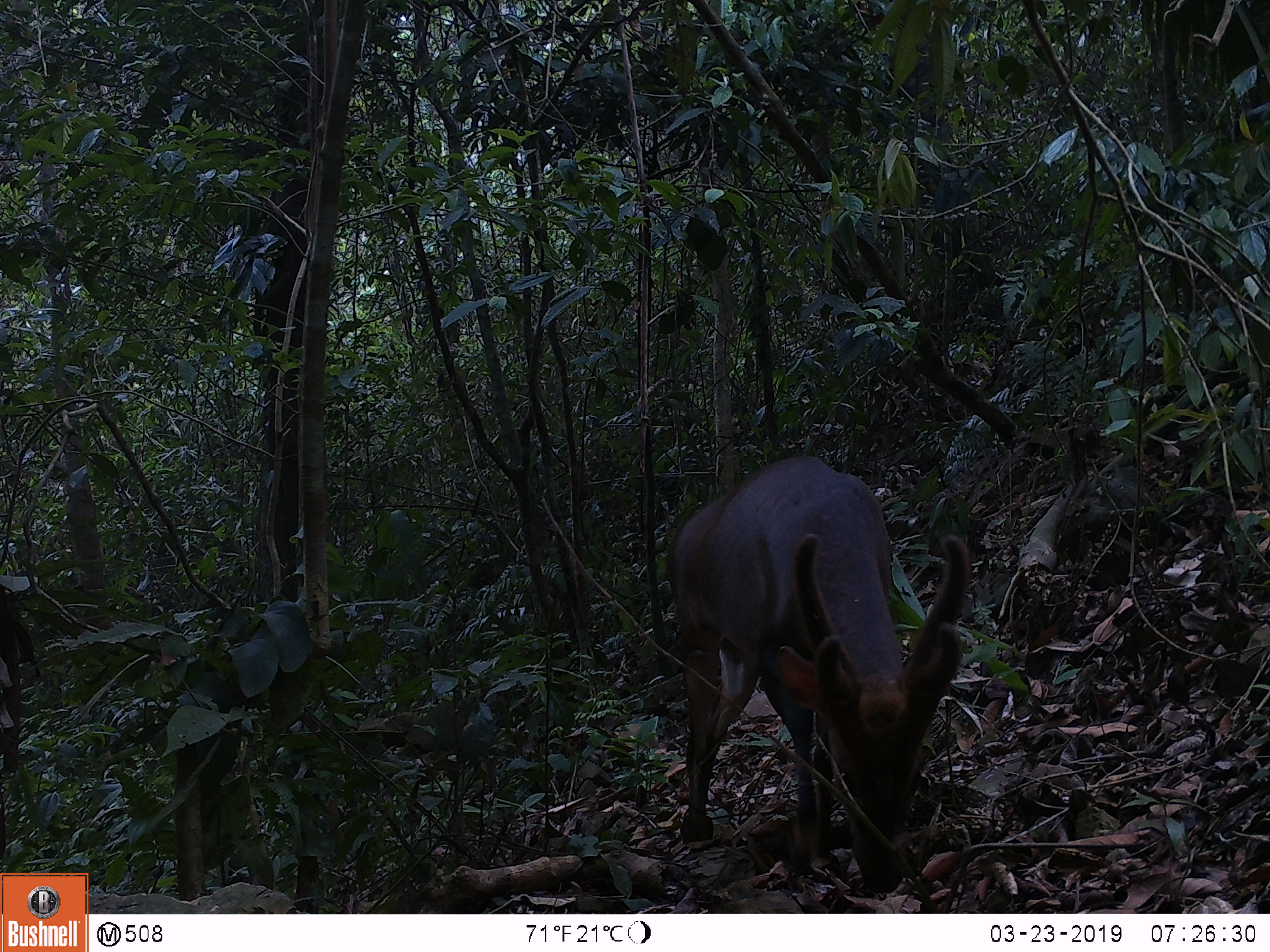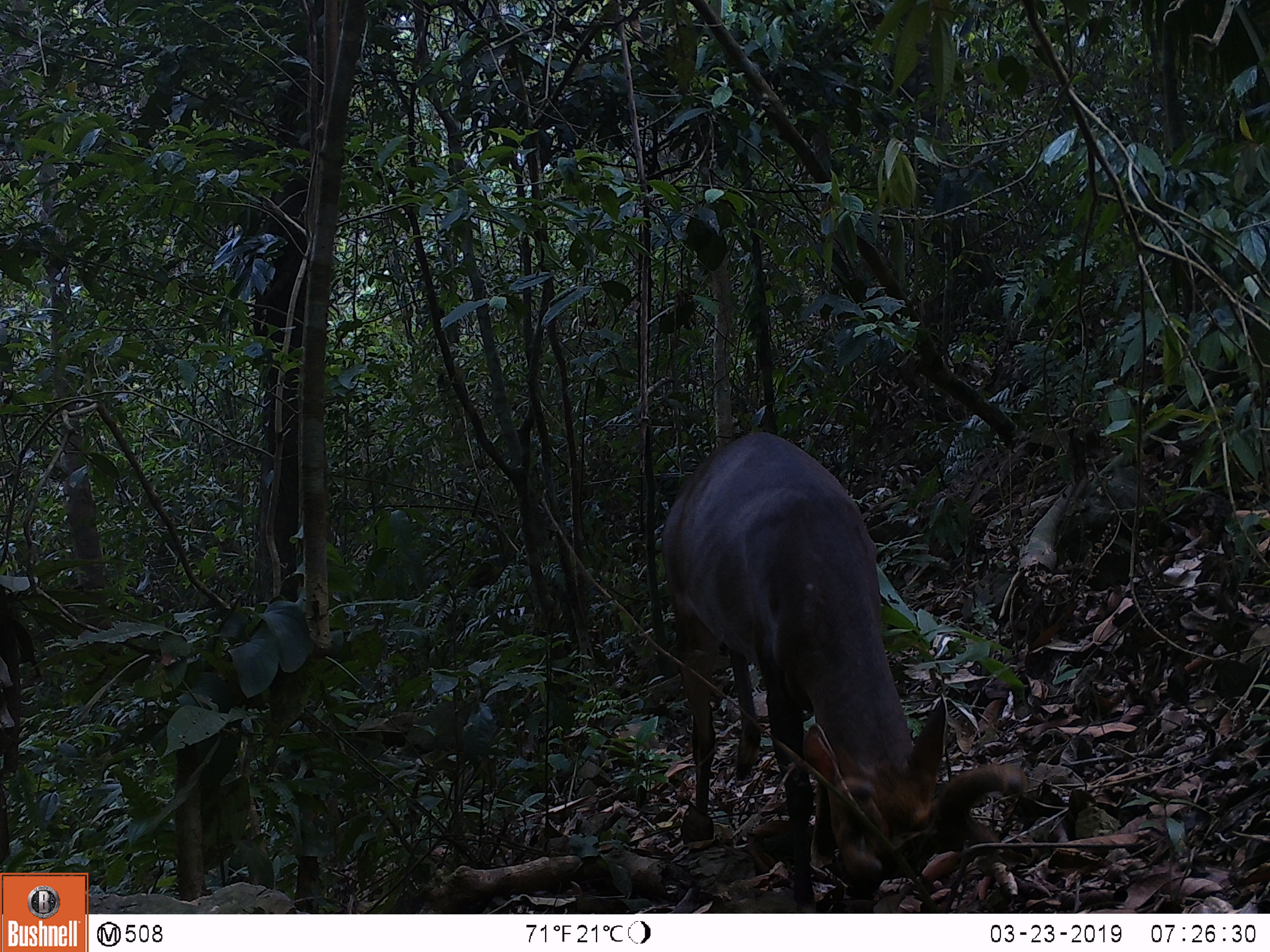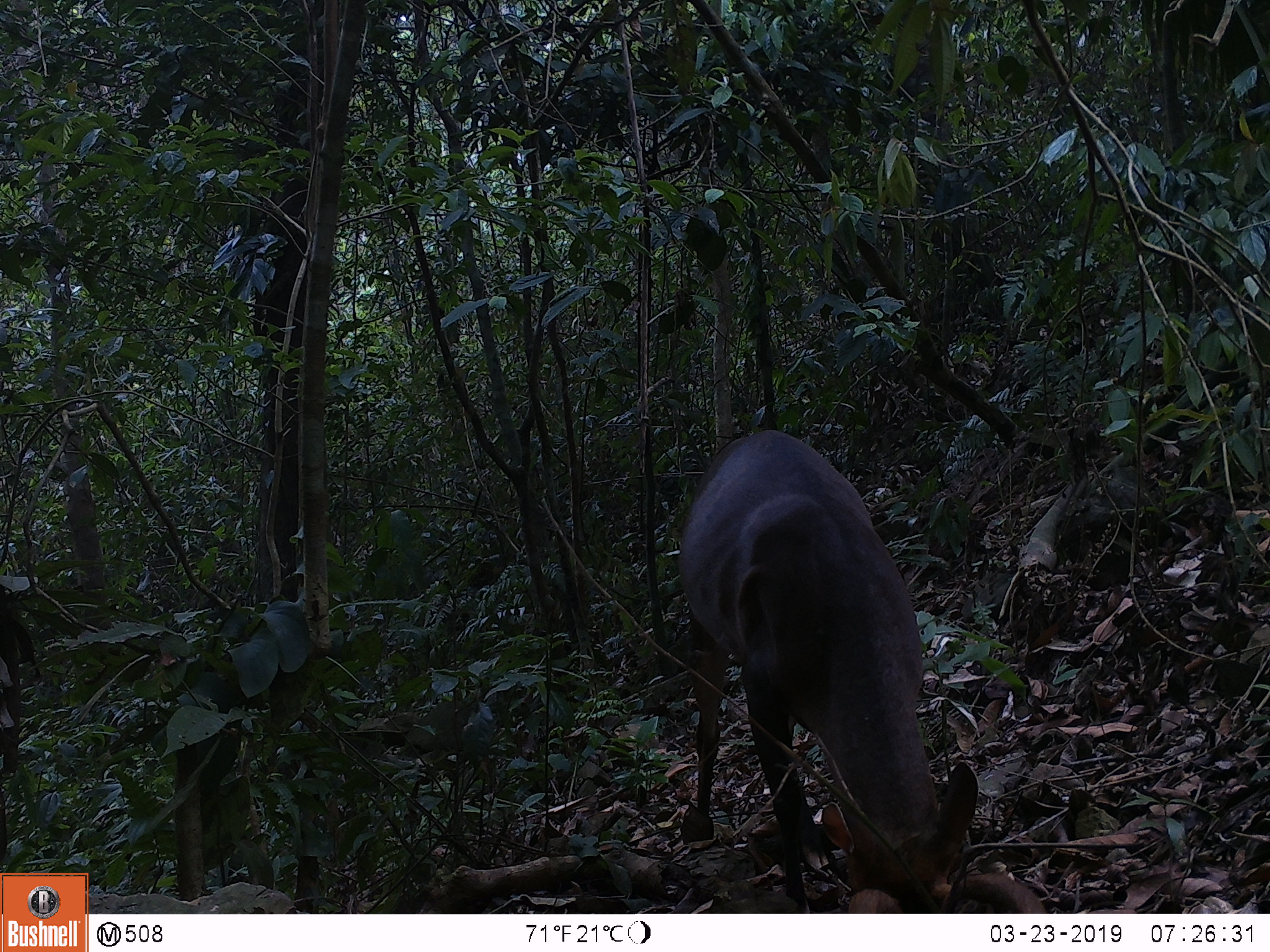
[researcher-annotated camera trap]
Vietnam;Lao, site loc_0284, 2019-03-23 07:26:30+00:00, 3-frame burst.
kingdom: Animalia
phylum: Chordata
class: Mammalia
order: Artiodactyla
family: Cervidae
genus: Muntiacus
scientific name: Muntiacus vuquangensis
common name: large-antlered muntjac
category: large antlered muntjac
Large antlered muntjac (large-antlered muntjac) (Muntiacus vuquangensis). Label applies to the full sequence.